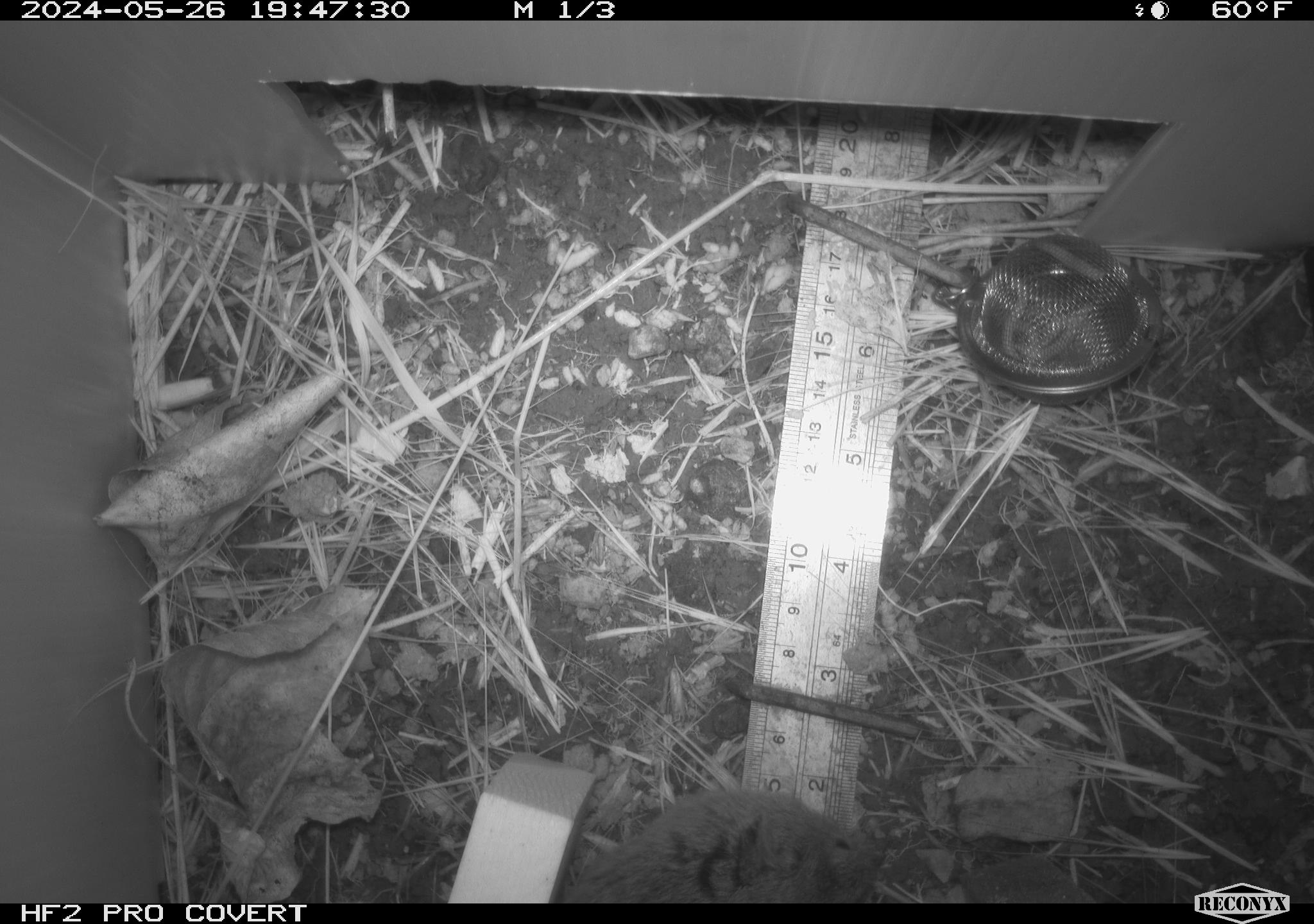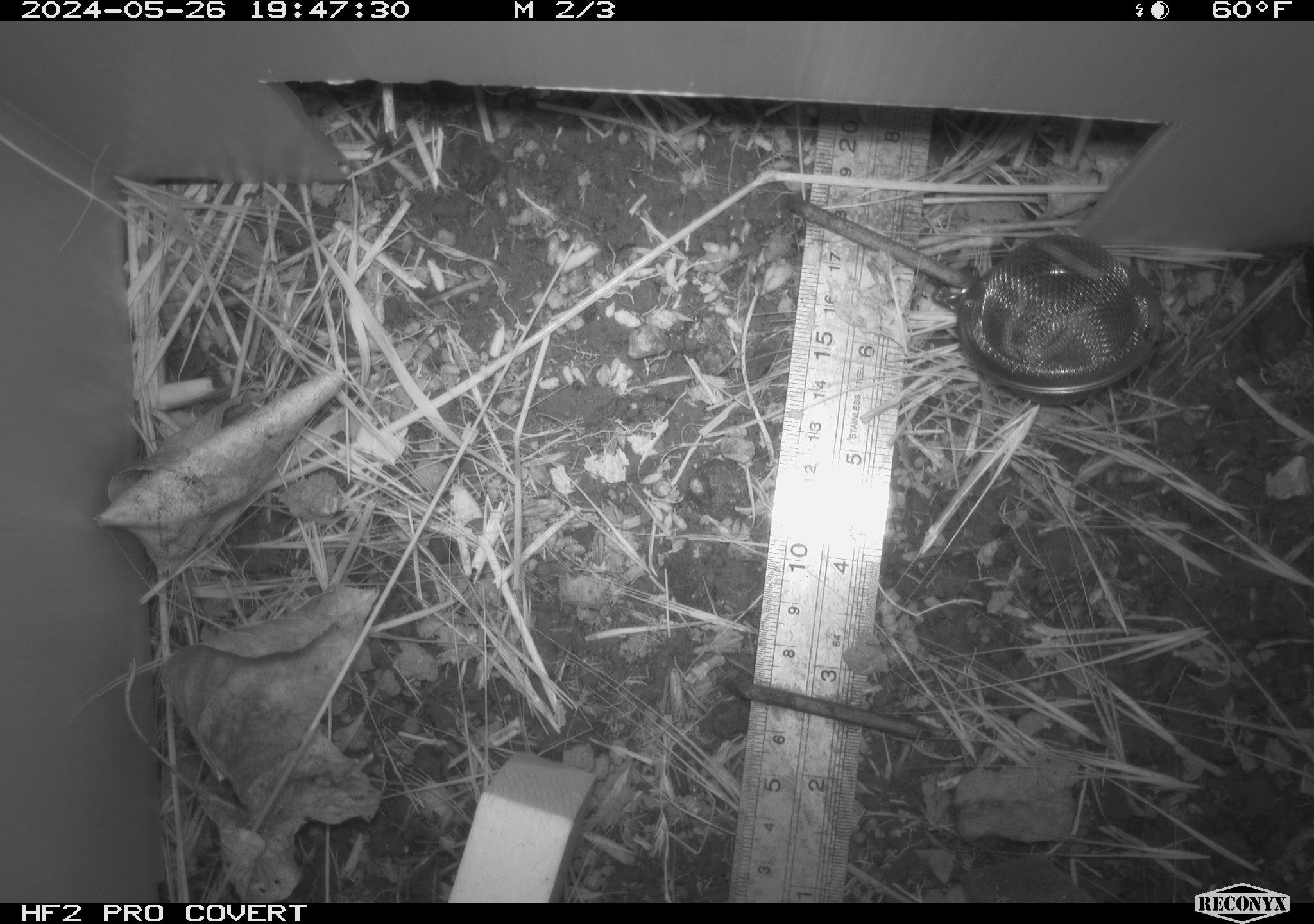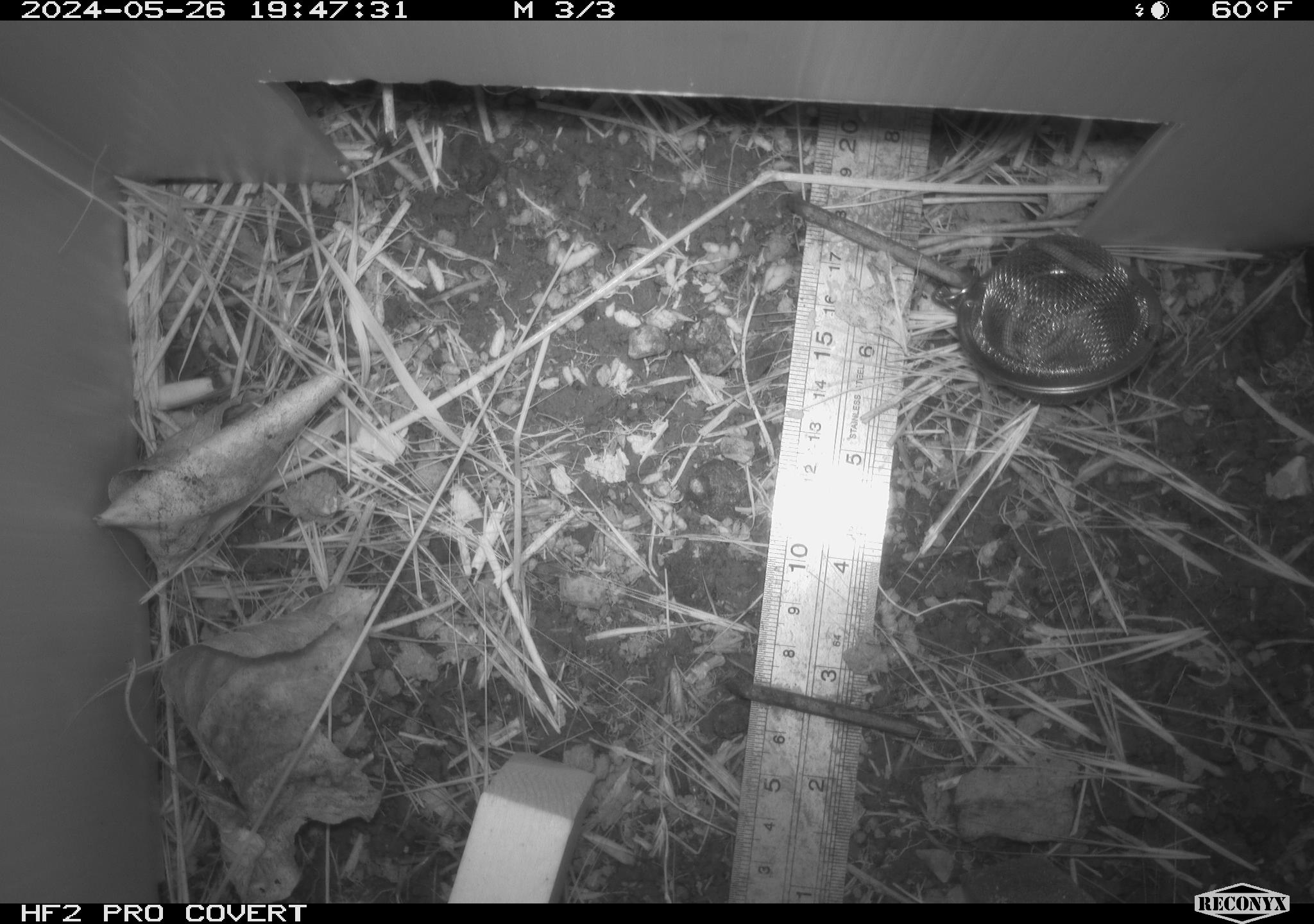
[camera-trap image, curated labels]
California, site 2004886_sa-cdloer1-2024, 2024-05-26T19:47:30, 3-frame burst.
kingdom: Animalia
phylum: Chordata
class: Mammalia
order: Rodentia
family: Cricetidae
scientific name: Arvicolinae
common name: voles, lemmings, and muskrats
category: arvicolinae subfamily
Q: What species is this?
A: Arvicolinae subfamily (voles, lemmings, and muskrats) (Arvicolinae).